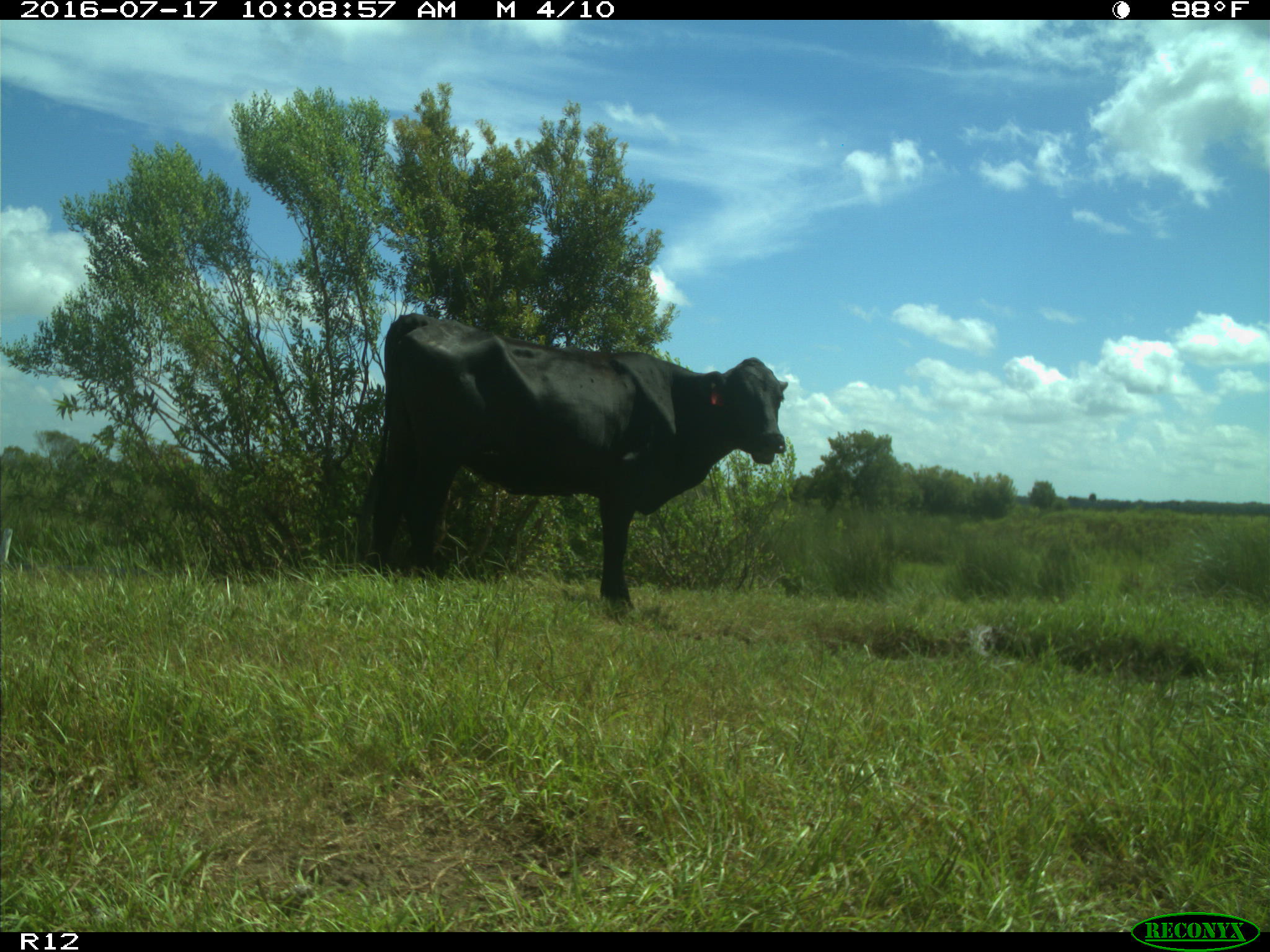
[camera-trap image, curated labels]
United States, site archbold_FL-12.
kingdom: Animalia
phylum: Chordata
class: Mammalia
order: Artiodactyla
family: Bovidae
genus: Bos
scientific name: Bos taurus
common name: domestic cow